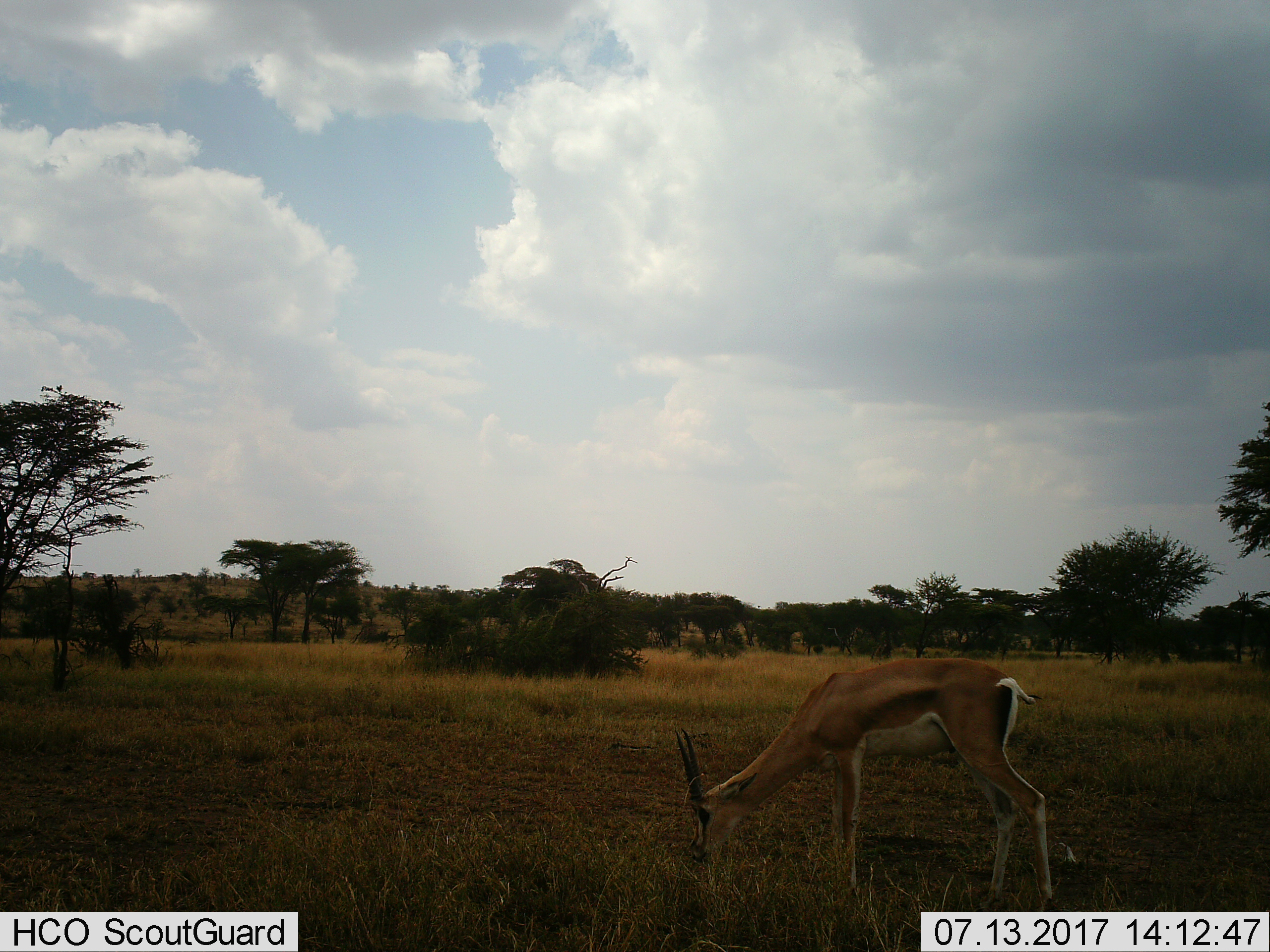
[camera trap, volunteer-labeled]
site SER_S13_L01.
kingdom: Animalia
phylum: Chordata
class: Mammalia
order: Artiodactyla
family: Bovidae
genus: Nanger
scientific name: Nanger granti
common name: grant's gazelle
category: gazellegrants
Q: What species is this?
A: Gazellegrants (grant's gazelle) (Nanger granti).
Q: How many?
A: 1.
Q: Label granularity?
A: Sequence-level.